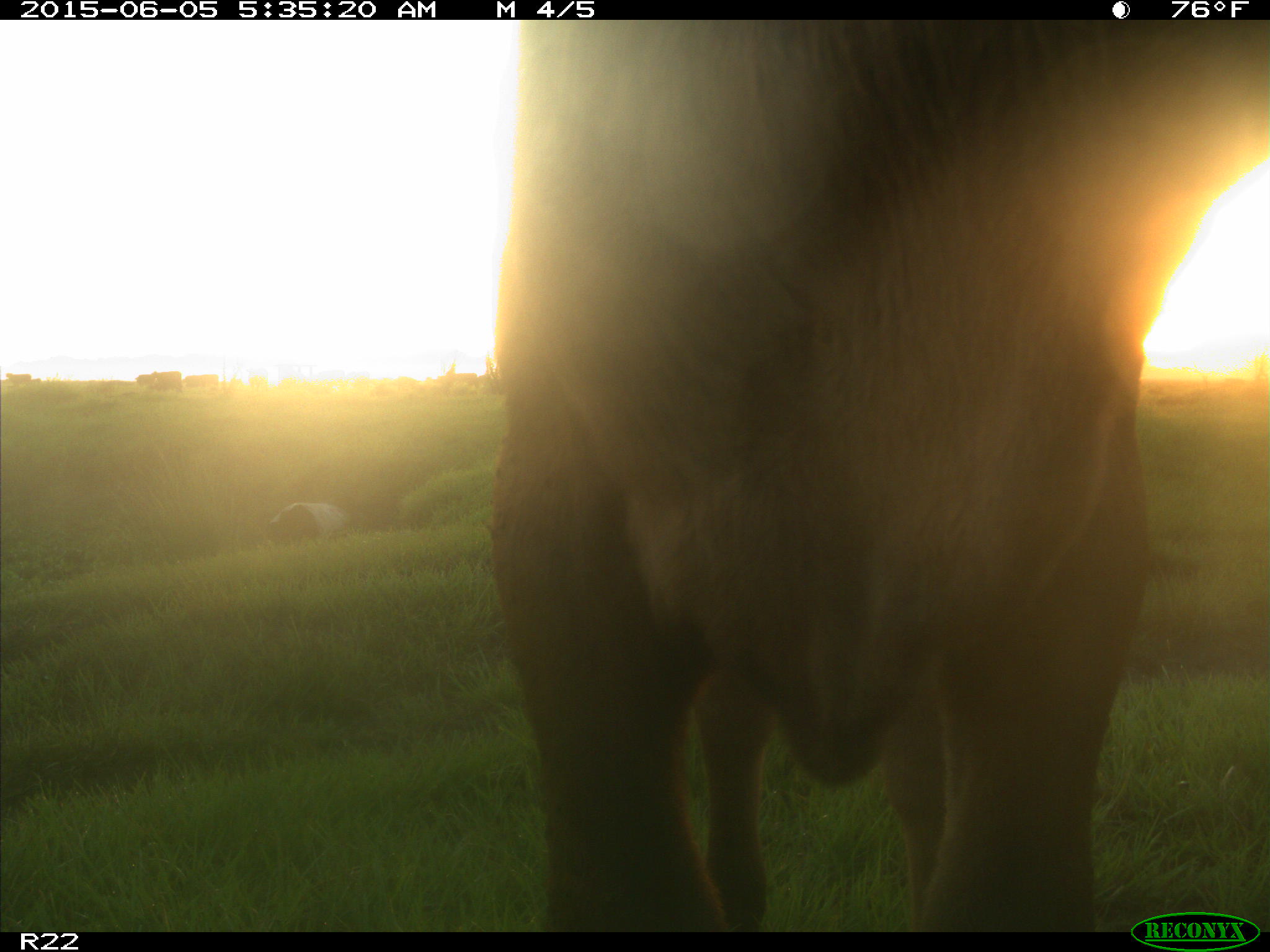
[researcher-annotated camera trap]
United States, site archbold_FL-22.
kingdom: Animalia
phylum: Chordata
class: Mammalia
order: Artiodactyla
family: Bovidae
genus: Bos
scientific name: Bos taurus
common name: domestic cow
Bos taurus (domestic cow).